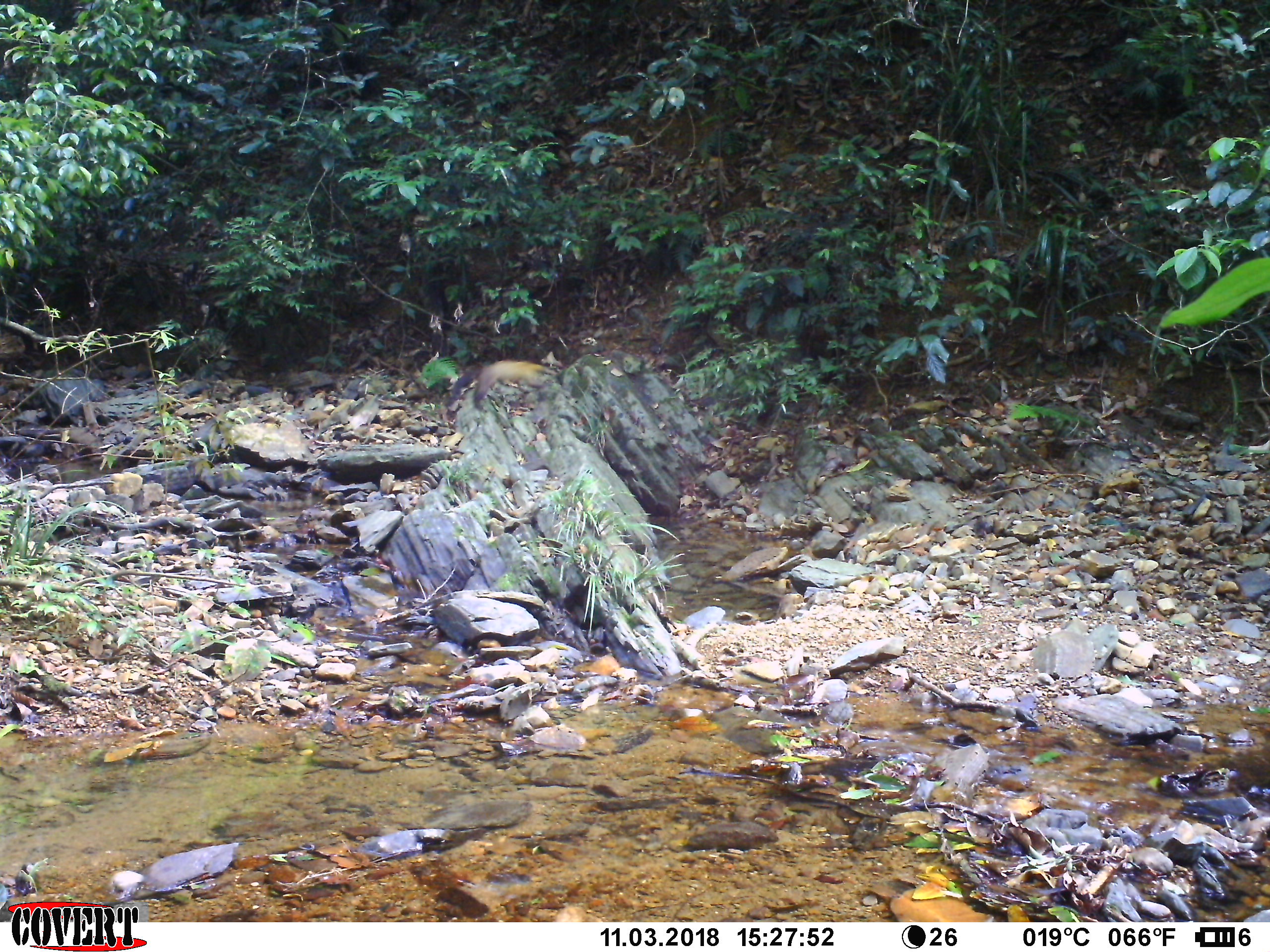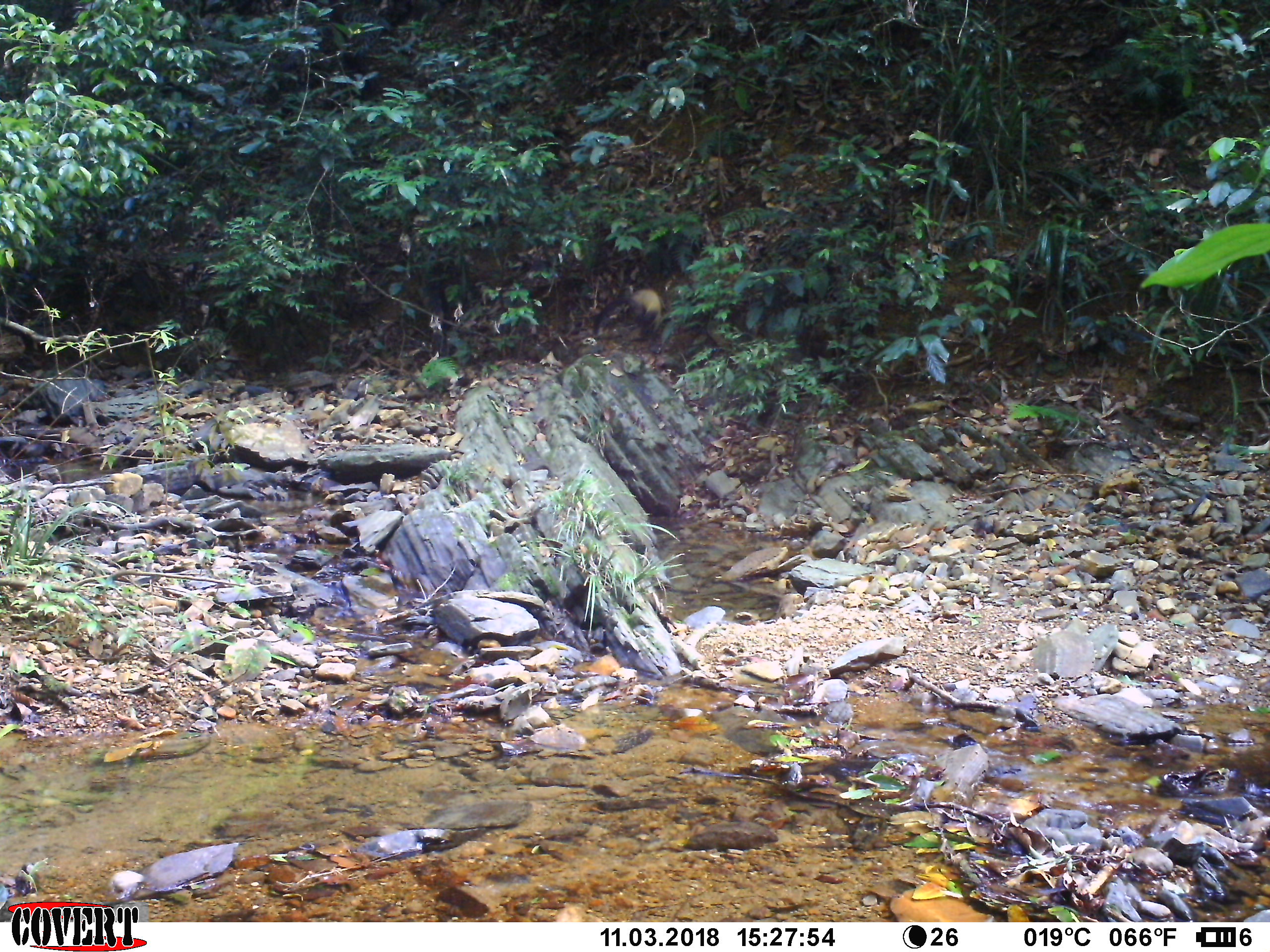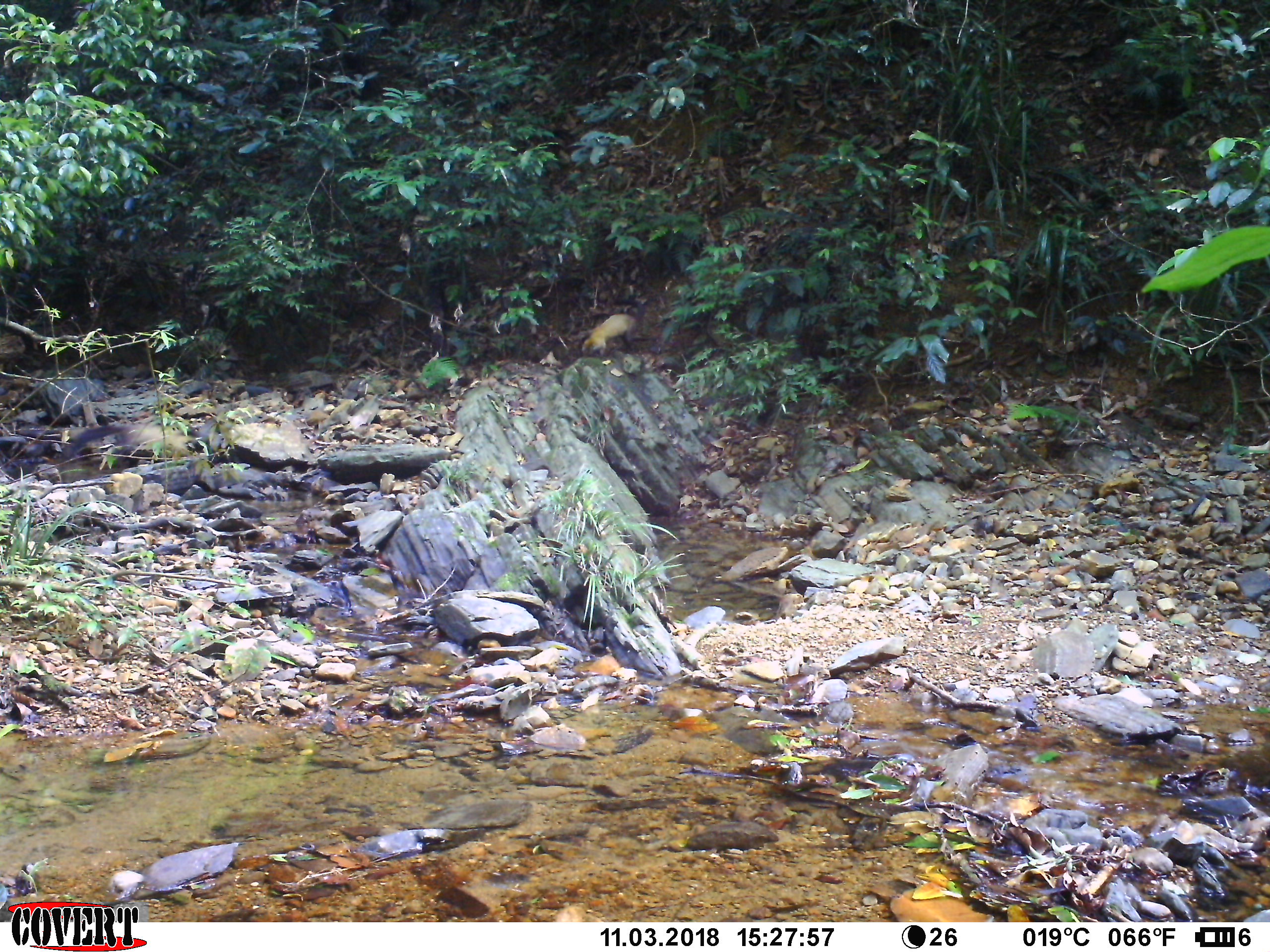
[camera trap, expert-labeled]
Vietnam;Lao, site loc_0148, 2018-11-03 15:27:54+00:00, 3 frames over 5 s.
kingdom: Animalia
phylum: Chordata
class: Mammalia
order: Carnivora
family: Mustelidae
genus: Martes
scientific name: Martes flavigula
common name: yellow-throated marten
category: yellow throated marten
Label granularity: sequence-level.